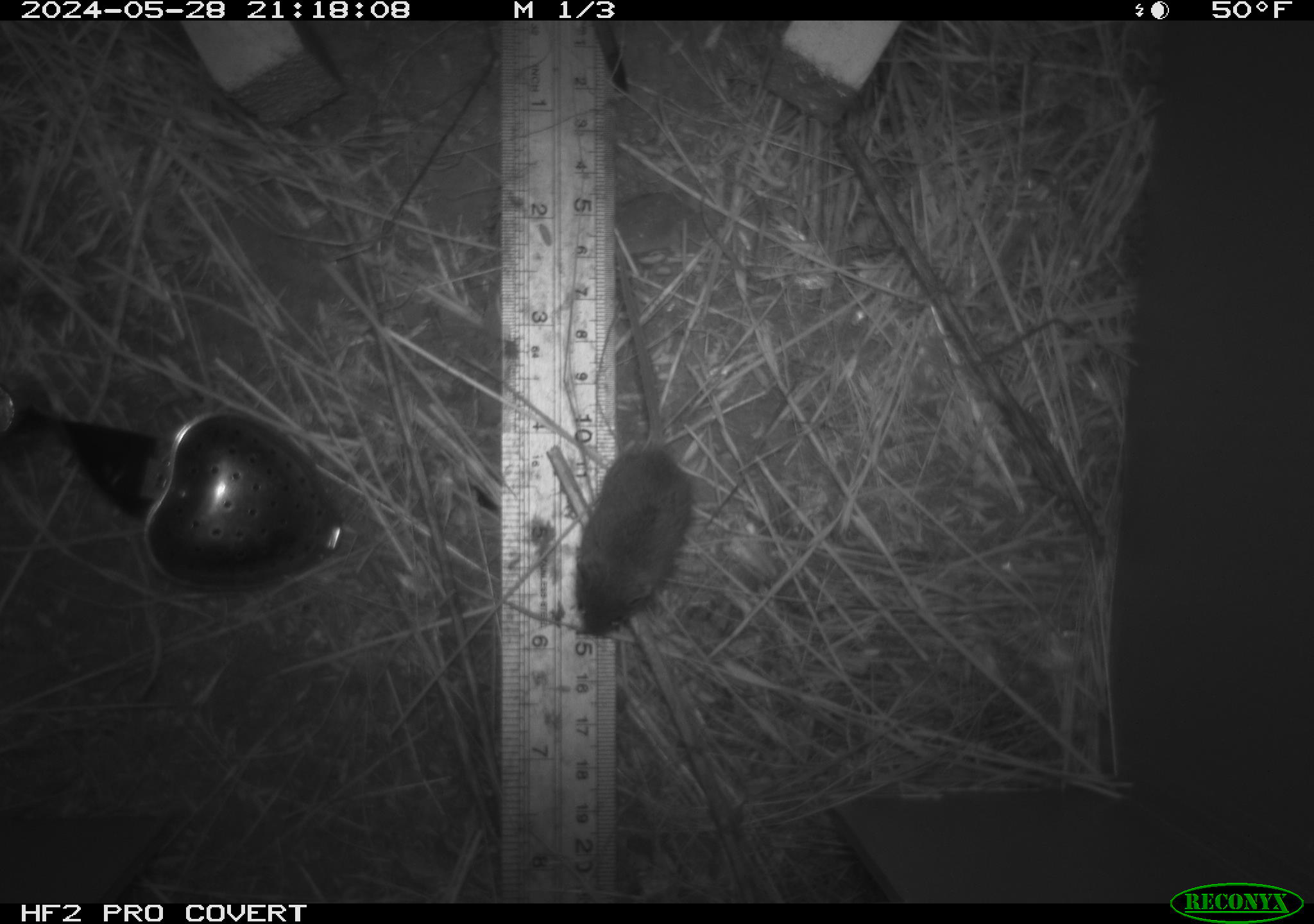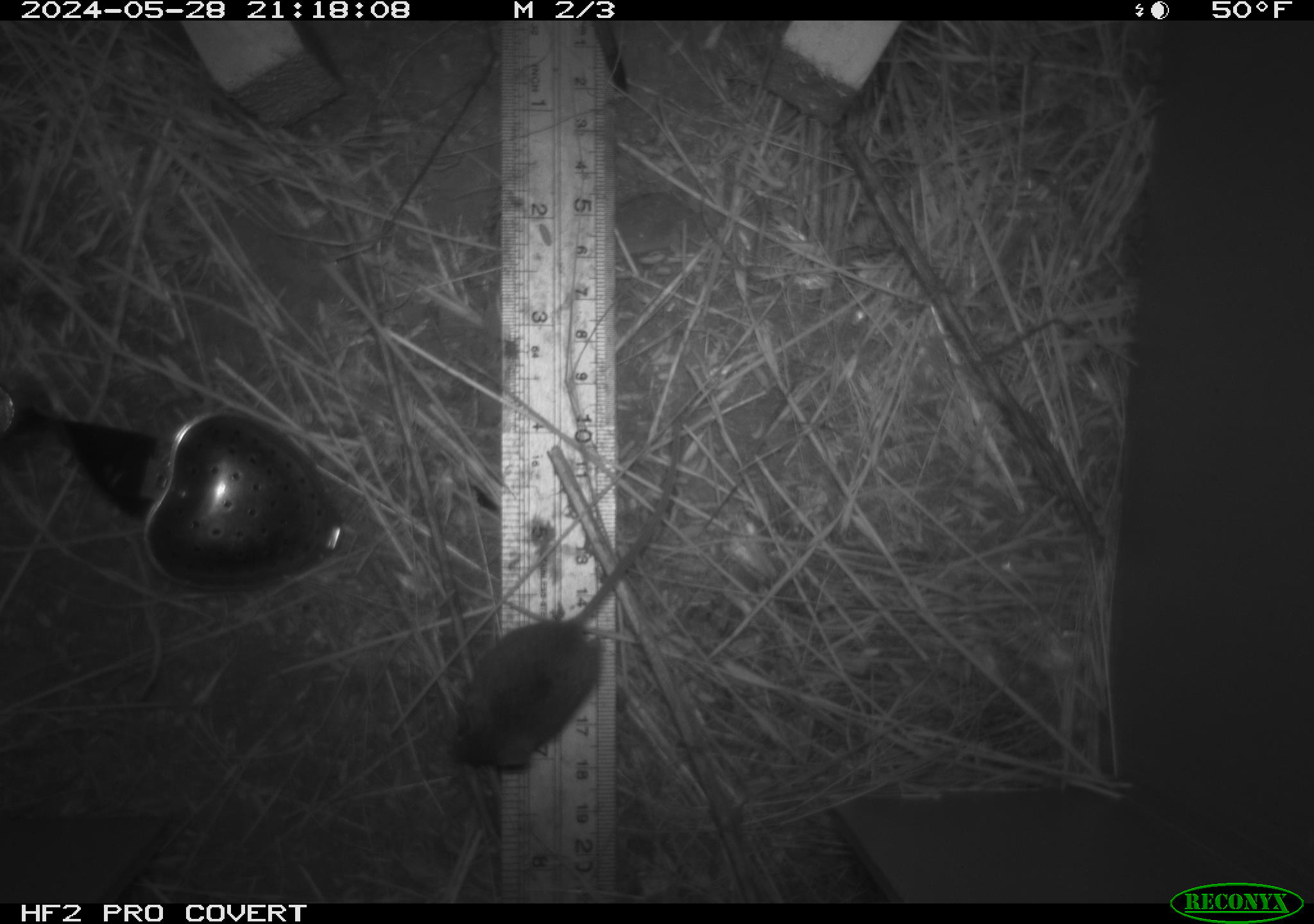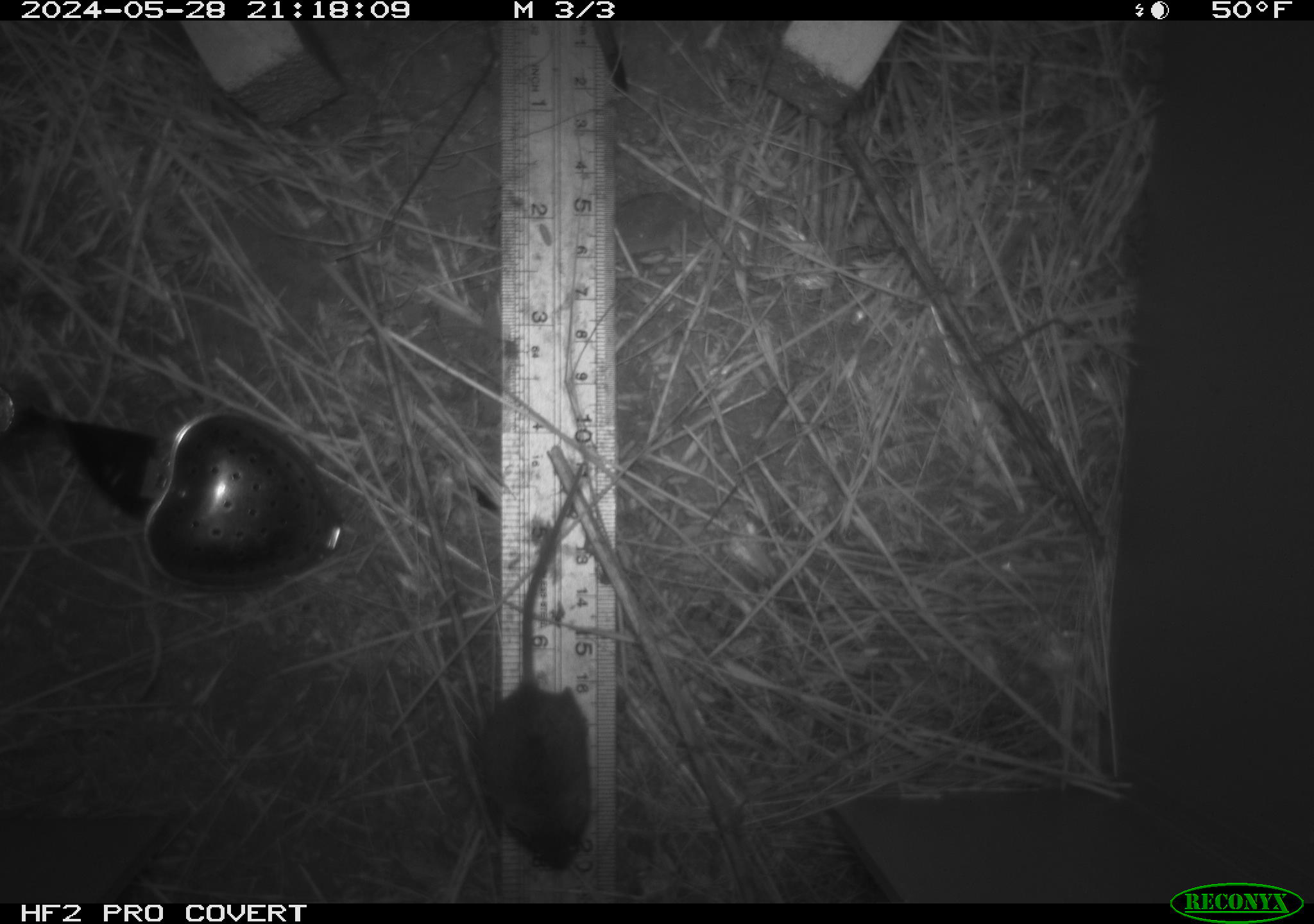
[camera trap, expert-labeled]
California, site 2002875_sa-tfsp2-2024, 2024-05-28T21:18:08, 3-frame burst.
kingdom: Animalia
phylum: Chordata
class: Mammalia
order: Rodentia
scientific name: Rodentia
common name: mouse species